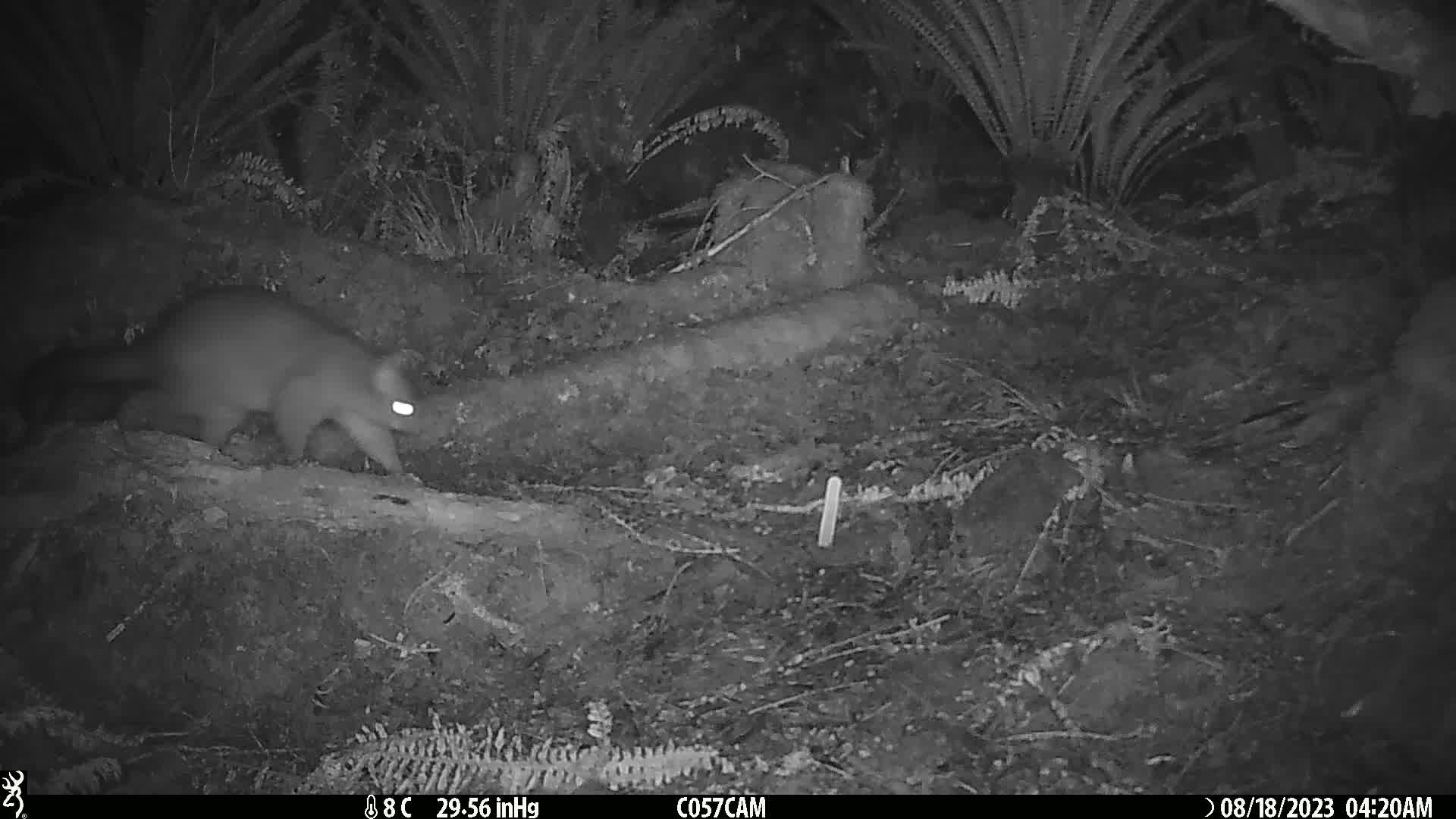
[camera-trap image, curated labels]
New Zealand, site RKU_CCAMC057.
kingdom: Animalia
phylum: Chordata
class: Mammalia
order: Diprotodontia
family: Phalangeridae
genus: Trichosurus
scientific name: Trichosurus vulpecula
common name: common brushtail possum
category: possum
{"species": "possum (common brushtail possum) (Trichosurus vulpecula)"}